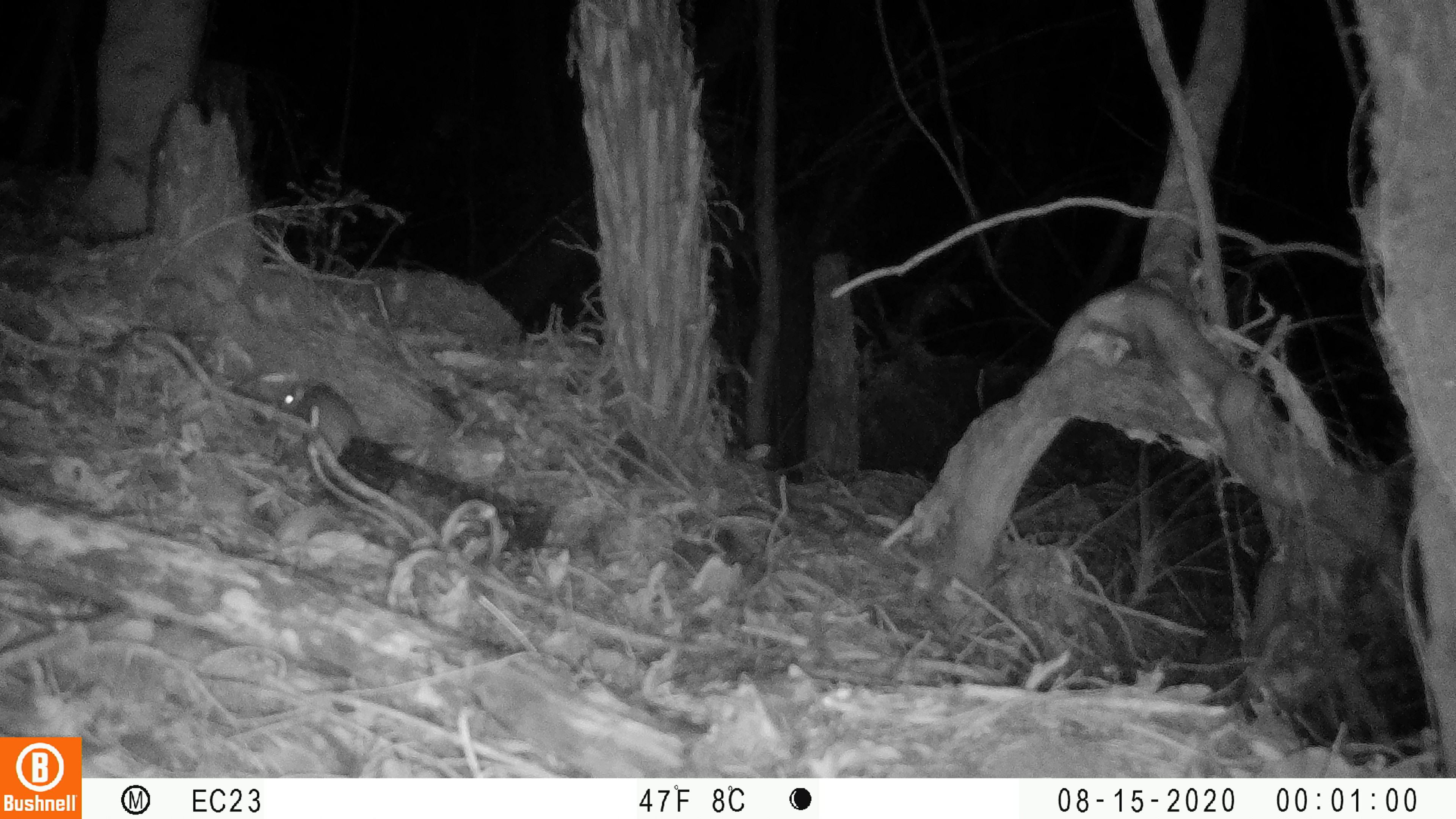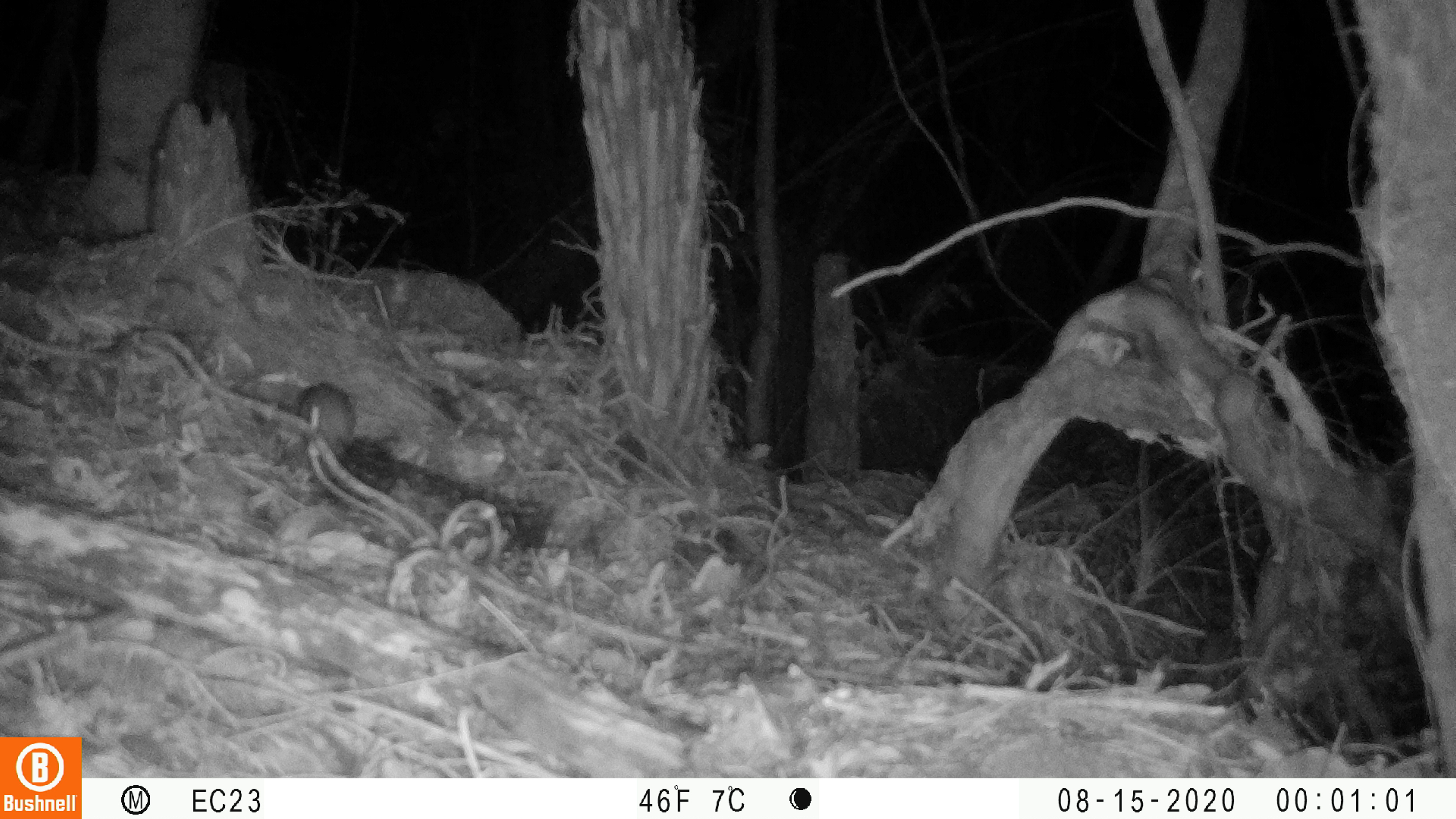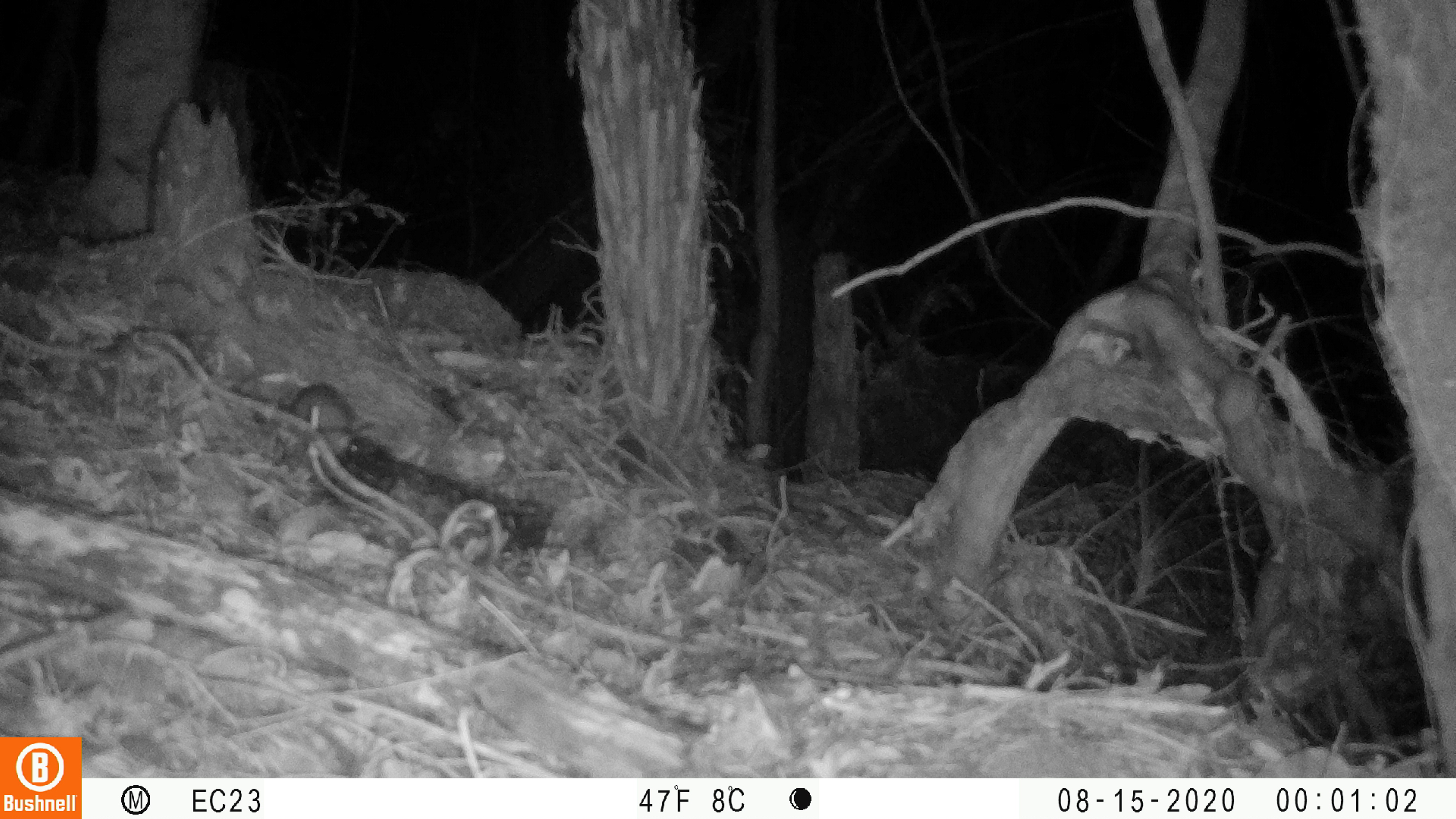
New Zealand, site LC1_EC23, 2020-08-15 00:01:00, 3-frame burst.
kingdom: Animalia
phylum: Chordata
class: Mammalia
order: Rodentia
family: Muridae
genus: Rattus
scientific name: Rattus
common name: rat